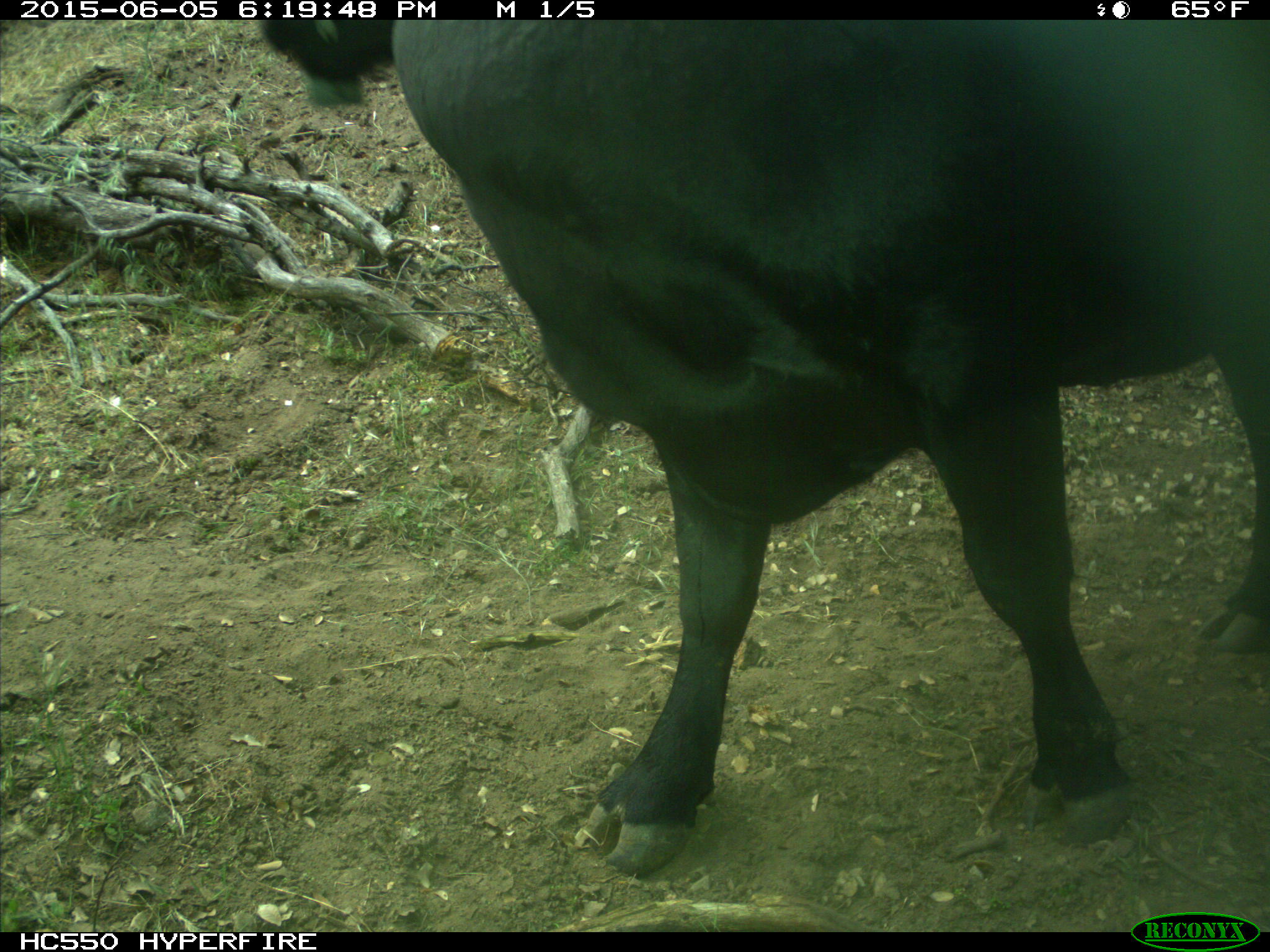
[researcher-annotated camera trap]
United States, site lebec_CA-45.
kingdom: Animalia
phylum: Chordata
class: Mammalia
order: Artiodactyla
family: Bovidae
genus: Bos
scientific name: Bos taurus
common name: domestic cow